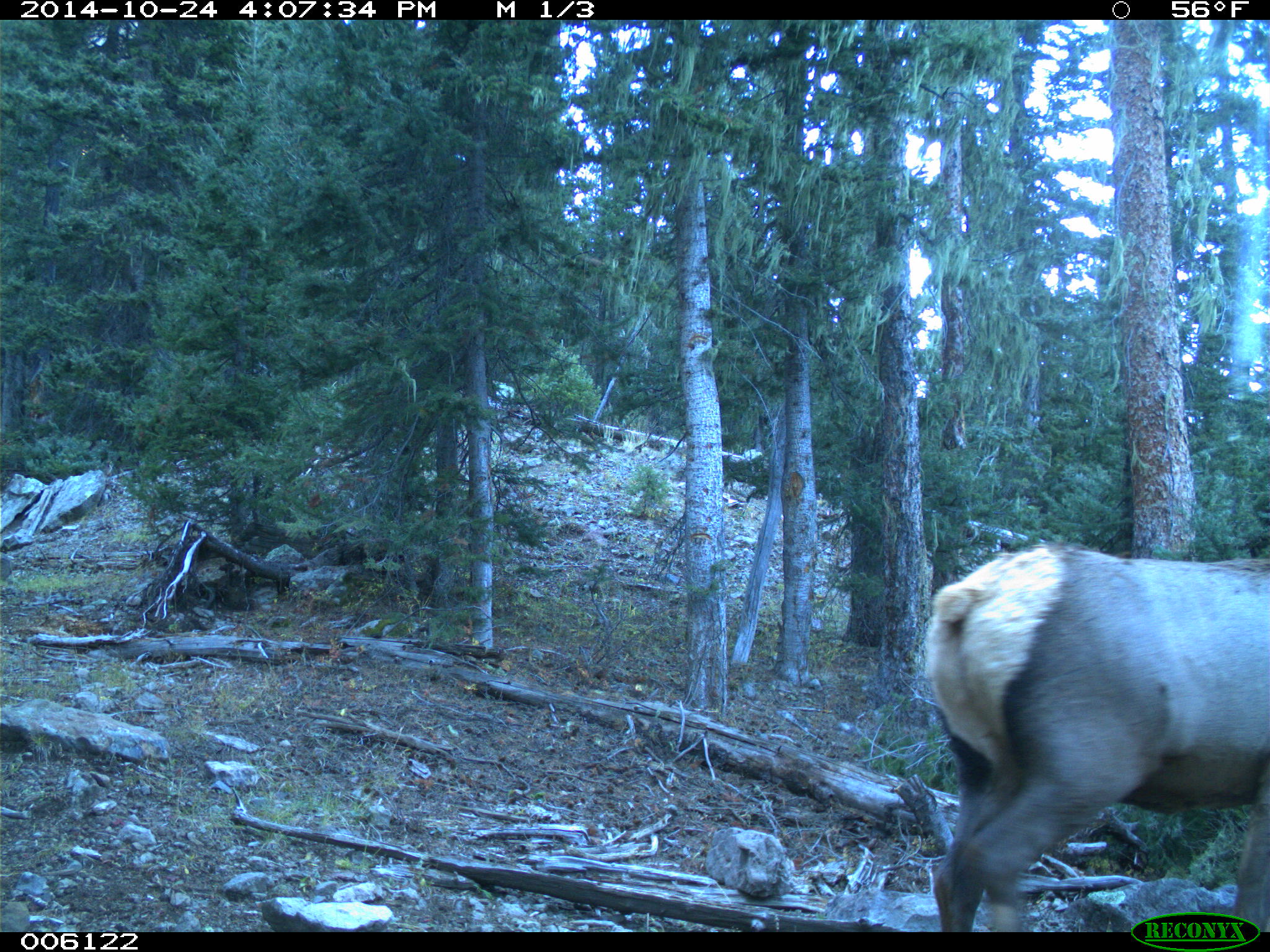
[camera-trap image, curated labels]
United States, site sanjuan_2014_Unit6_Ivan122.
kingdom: Animalia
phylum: Chordata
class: Mammalia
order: Artiodactyla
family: Cervidae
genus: Cervus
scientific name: Cervus elaphus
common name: red deer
Cervus elaphus (red deer).